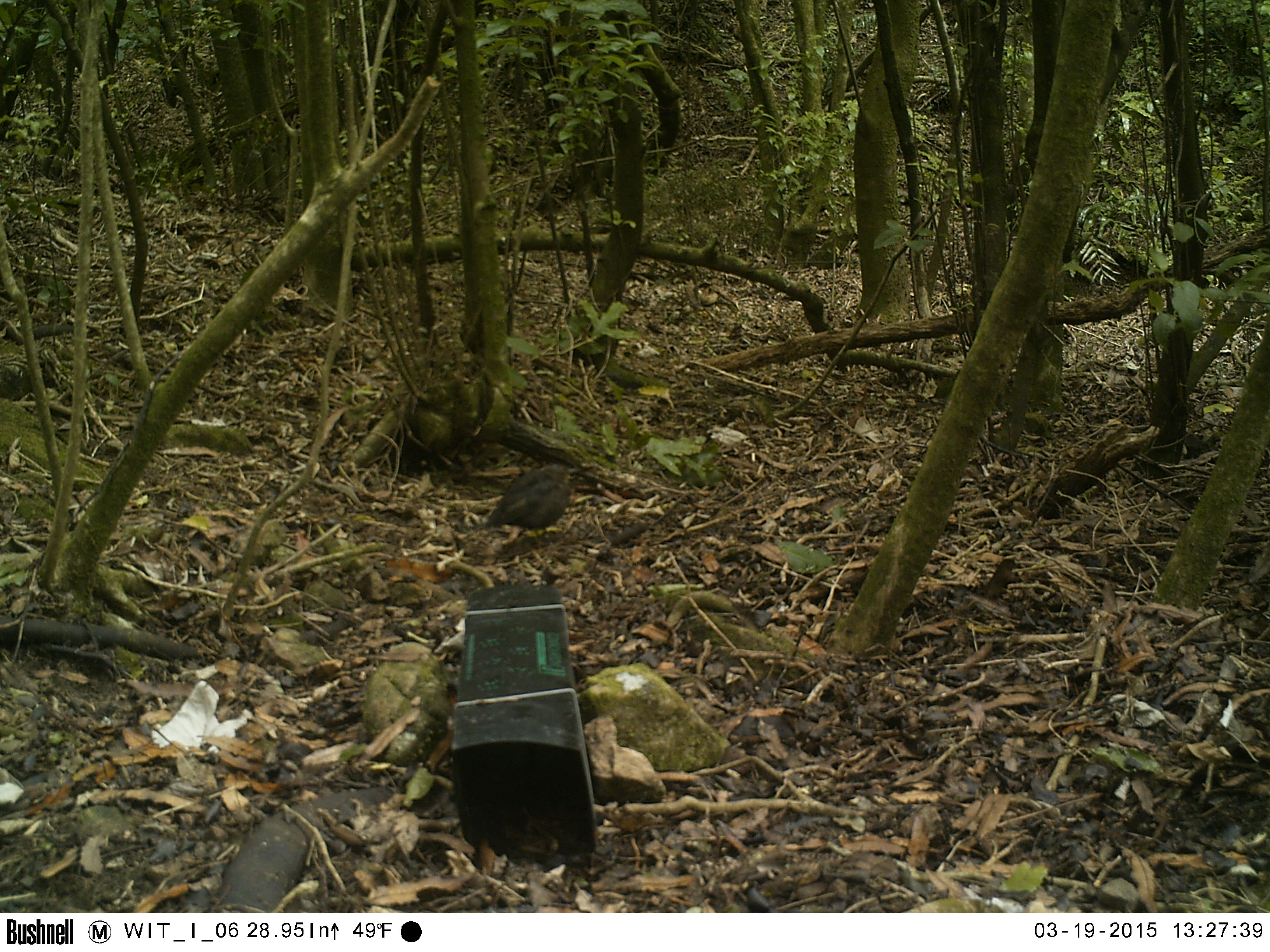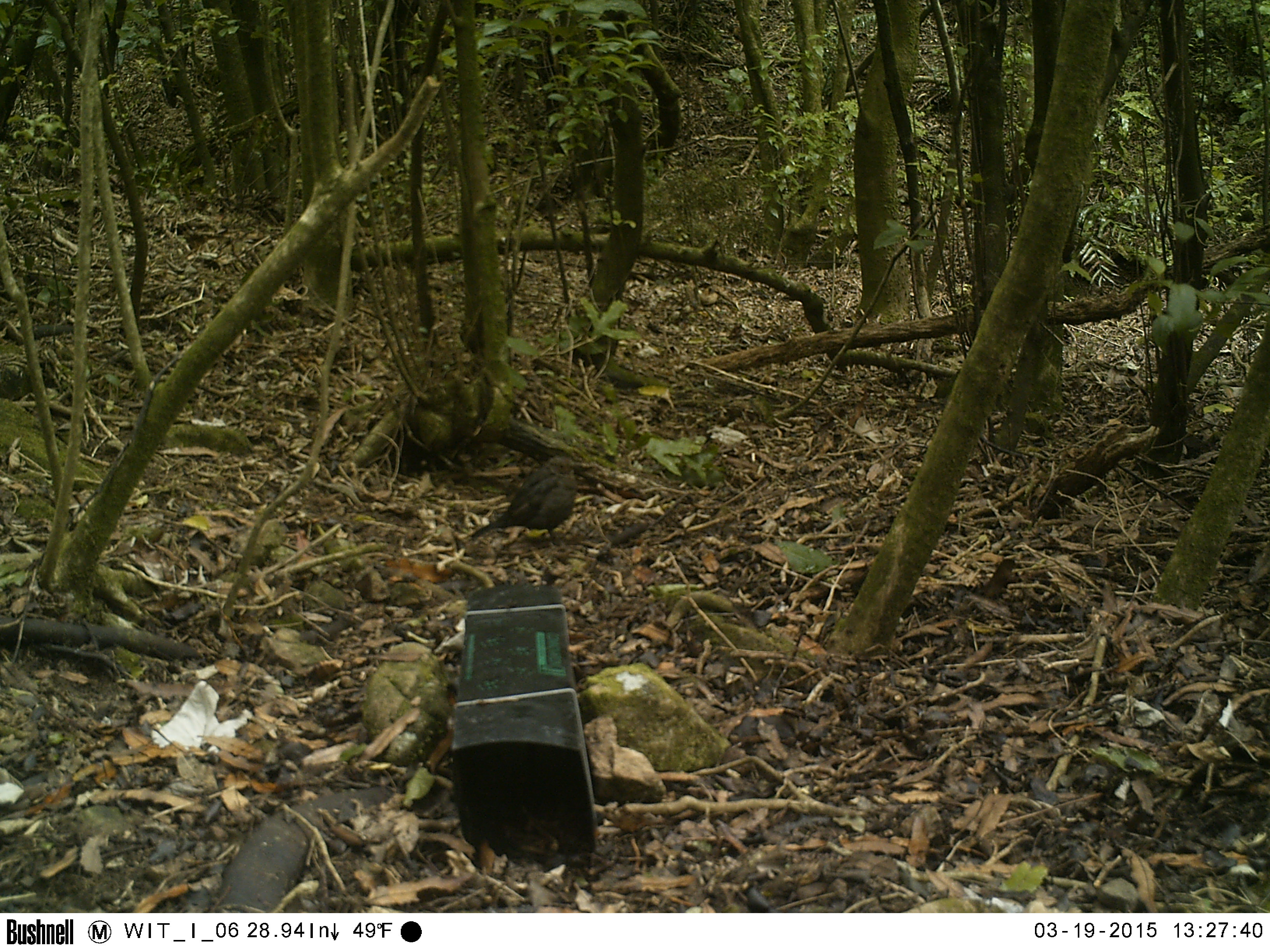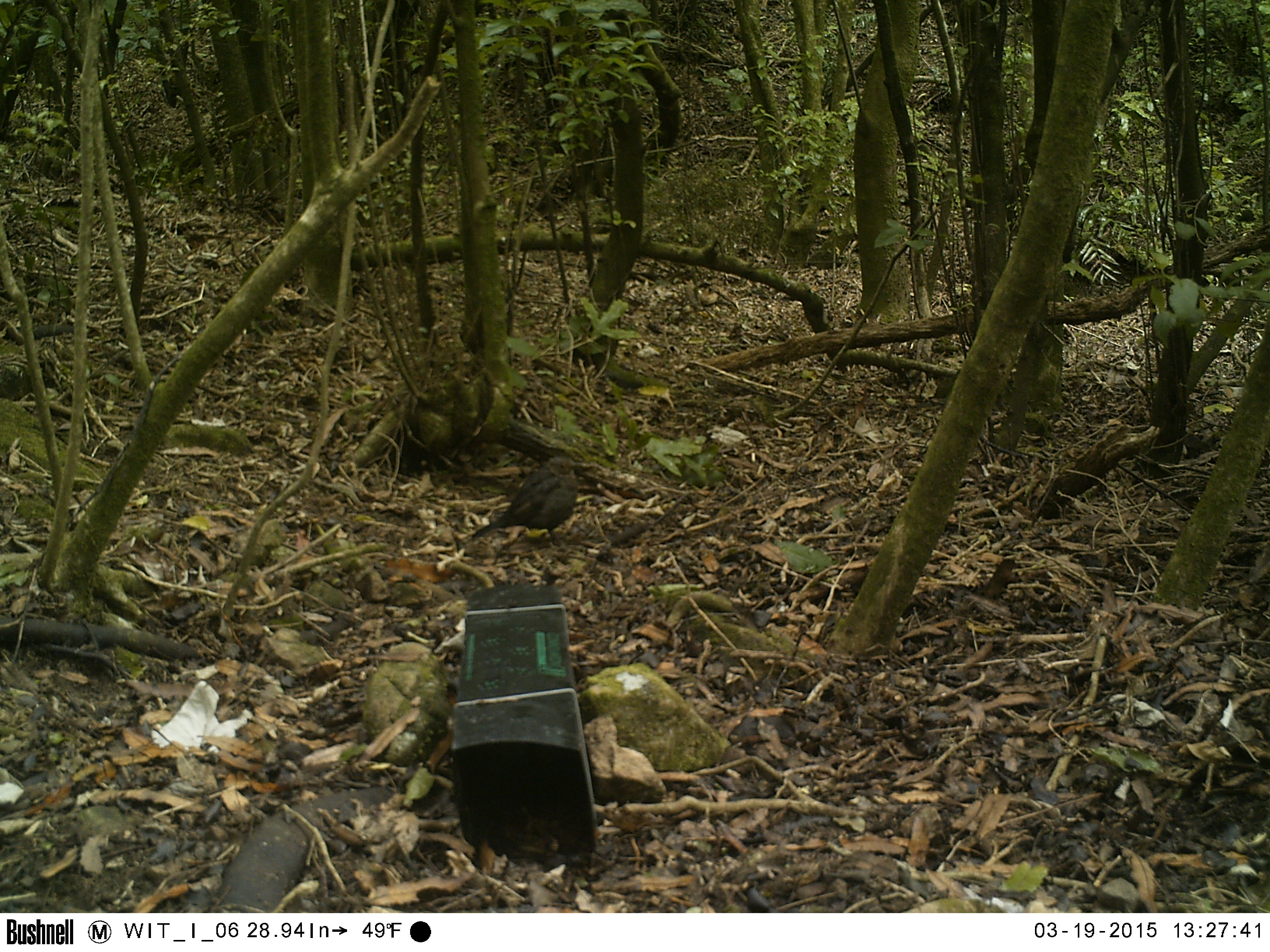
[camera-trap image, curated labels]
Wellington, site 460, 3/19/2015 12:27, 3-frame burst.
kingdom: Animalia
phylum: Chordata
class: Aves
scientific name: Aves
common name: bird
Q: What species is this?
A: Bird (Aves).